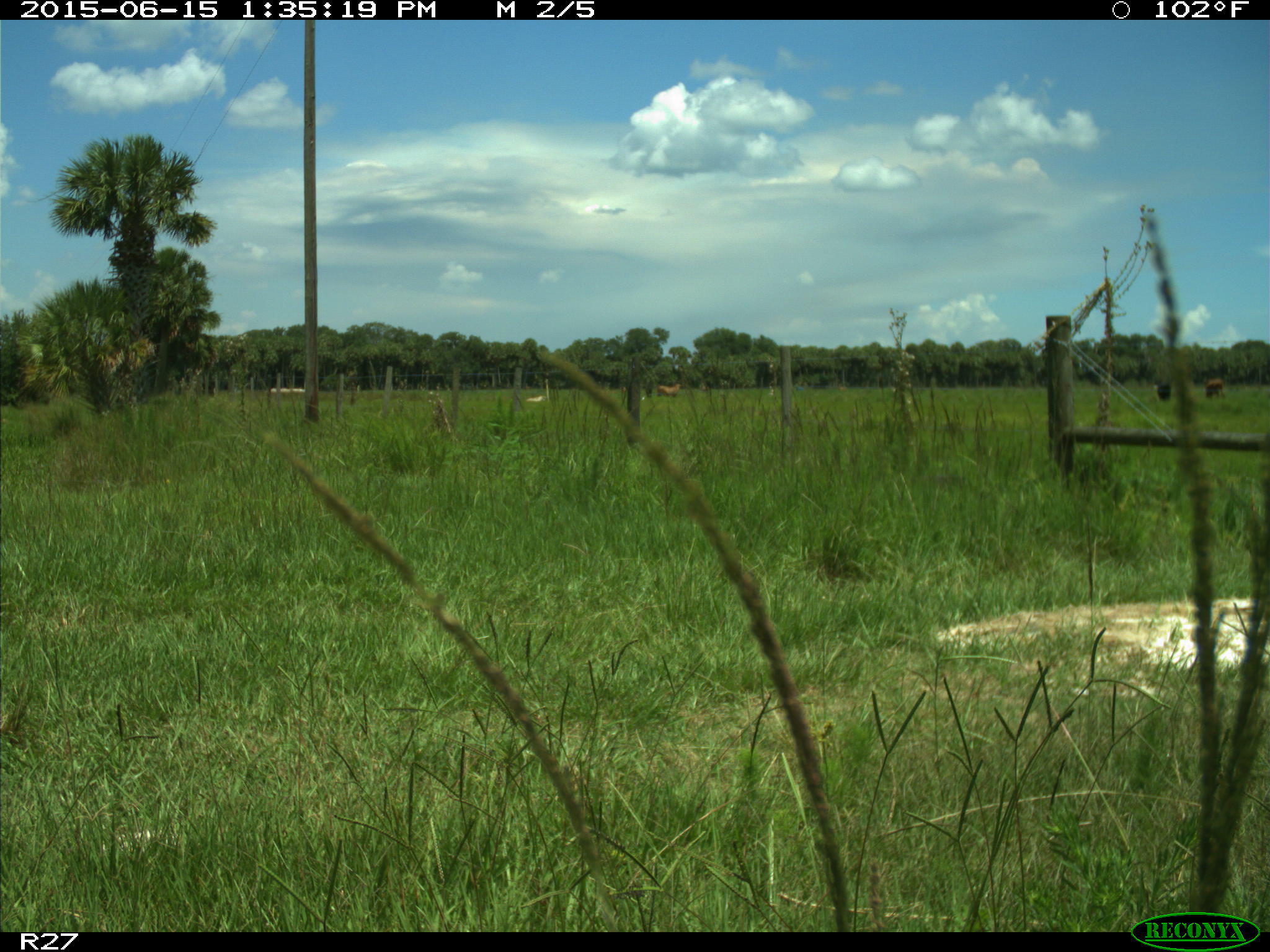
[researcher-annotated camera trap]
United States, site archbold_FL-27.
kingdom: Animalia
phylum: Chordata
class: Mammalia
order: Artiodactyla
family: Bovidae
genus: Bos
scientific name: Bos taurus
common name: domestic cow